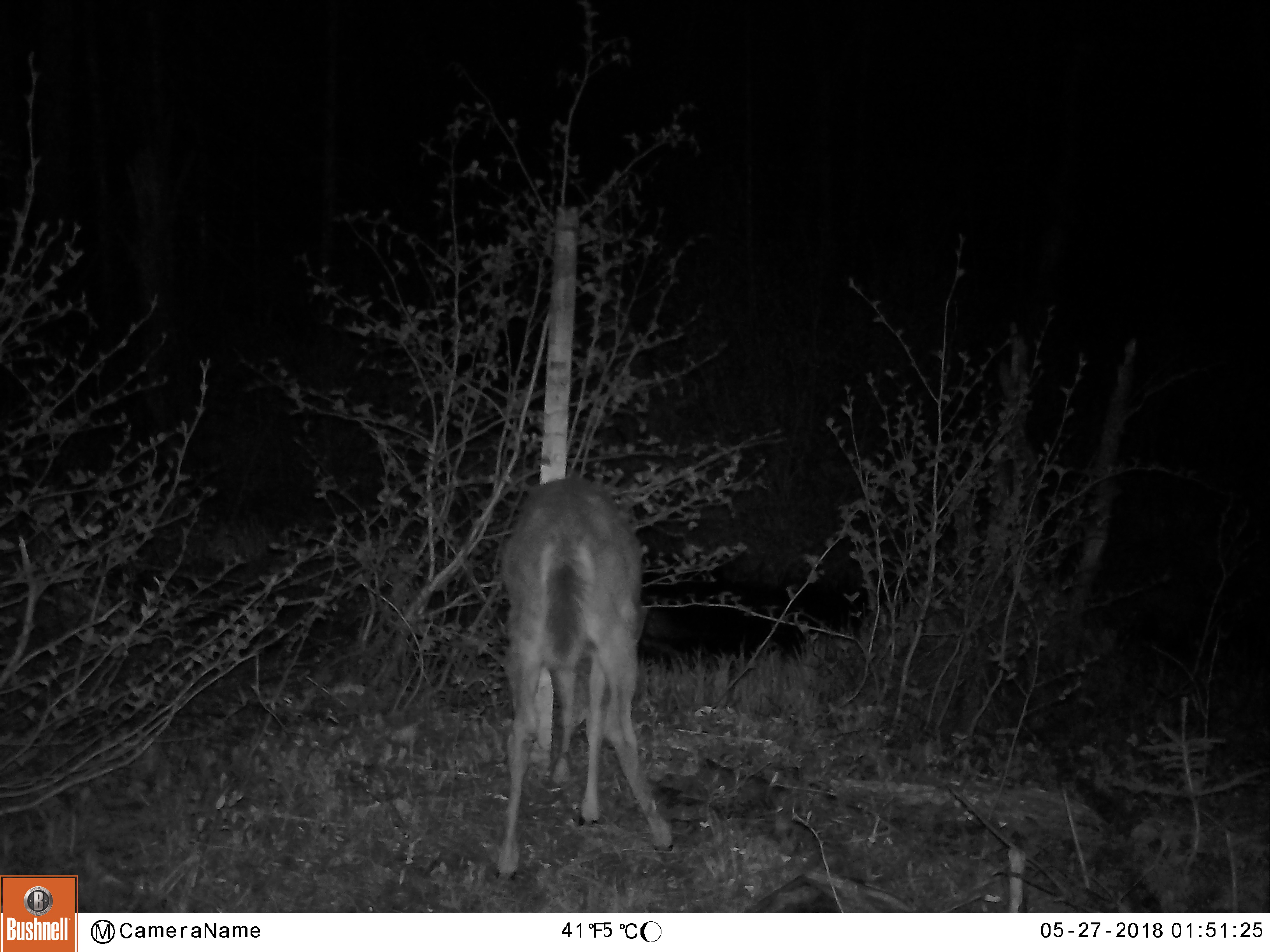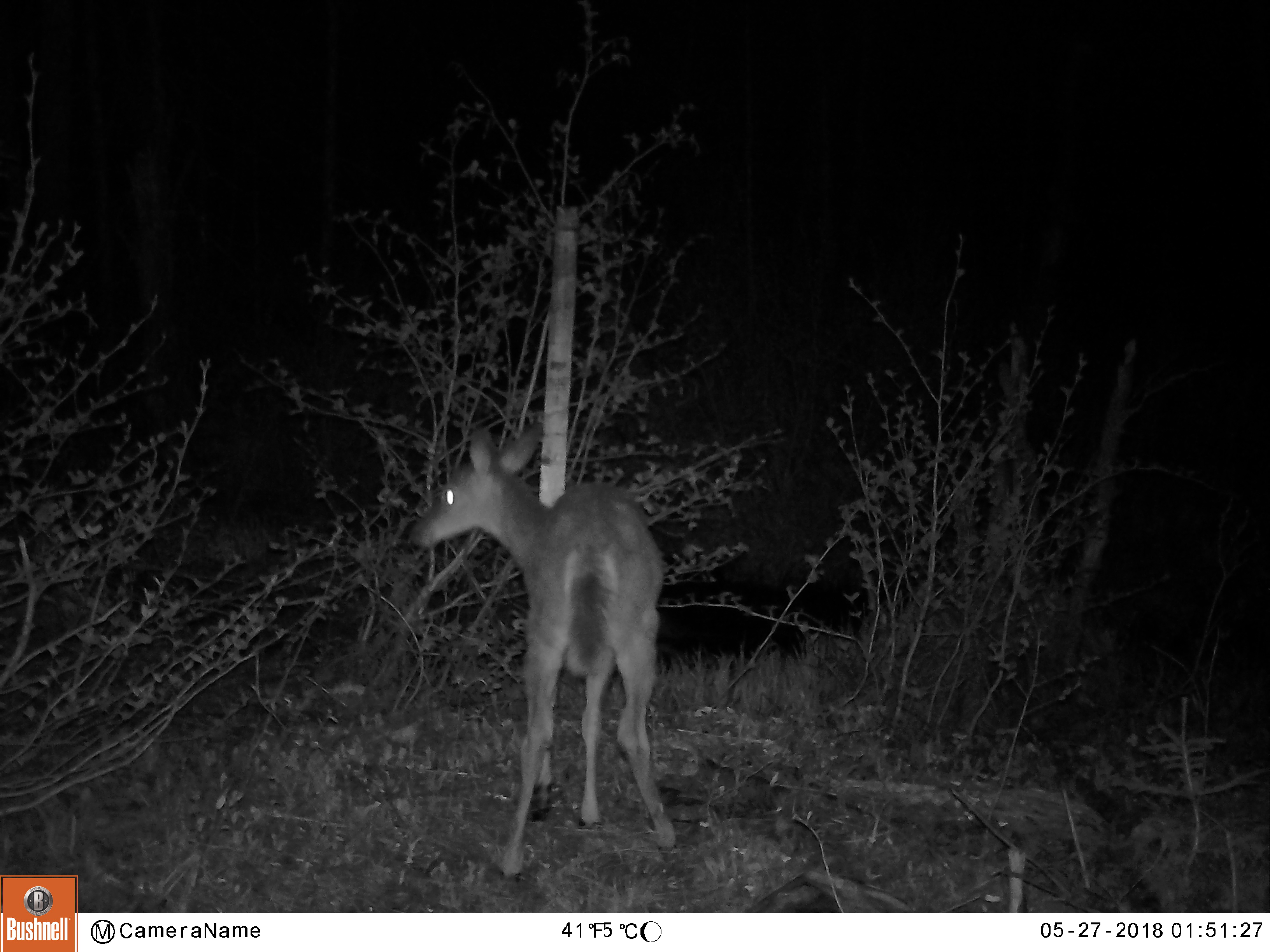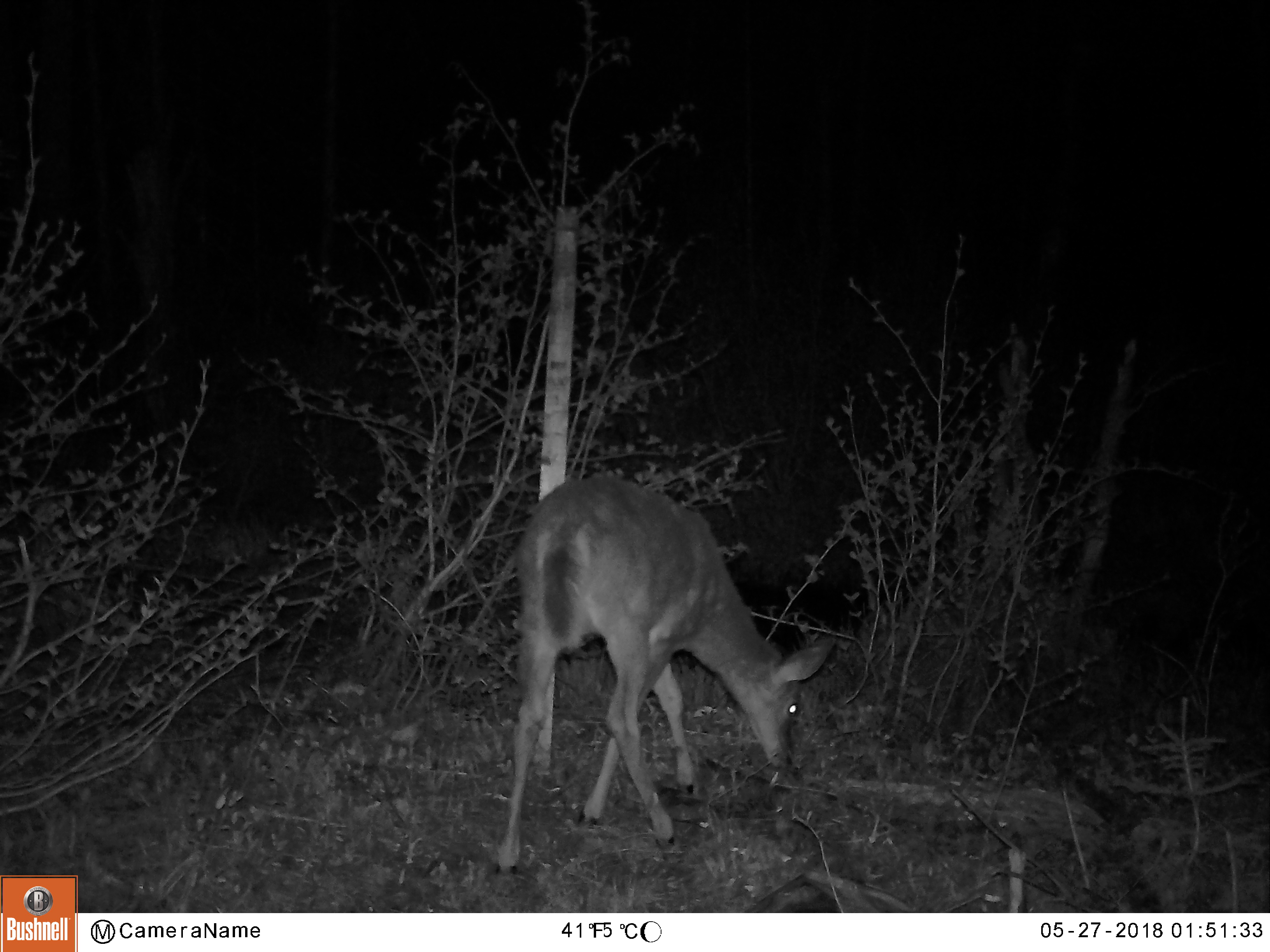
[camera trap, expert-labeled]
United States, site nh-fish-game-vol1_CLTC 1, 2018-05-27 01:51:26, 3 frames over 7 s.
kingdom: Animalia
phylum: Chordata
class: Mammalia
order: Artiodactyla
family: Cervidae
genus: Odocoileus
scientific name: Odocoileus virginianus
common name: white-tailed deer